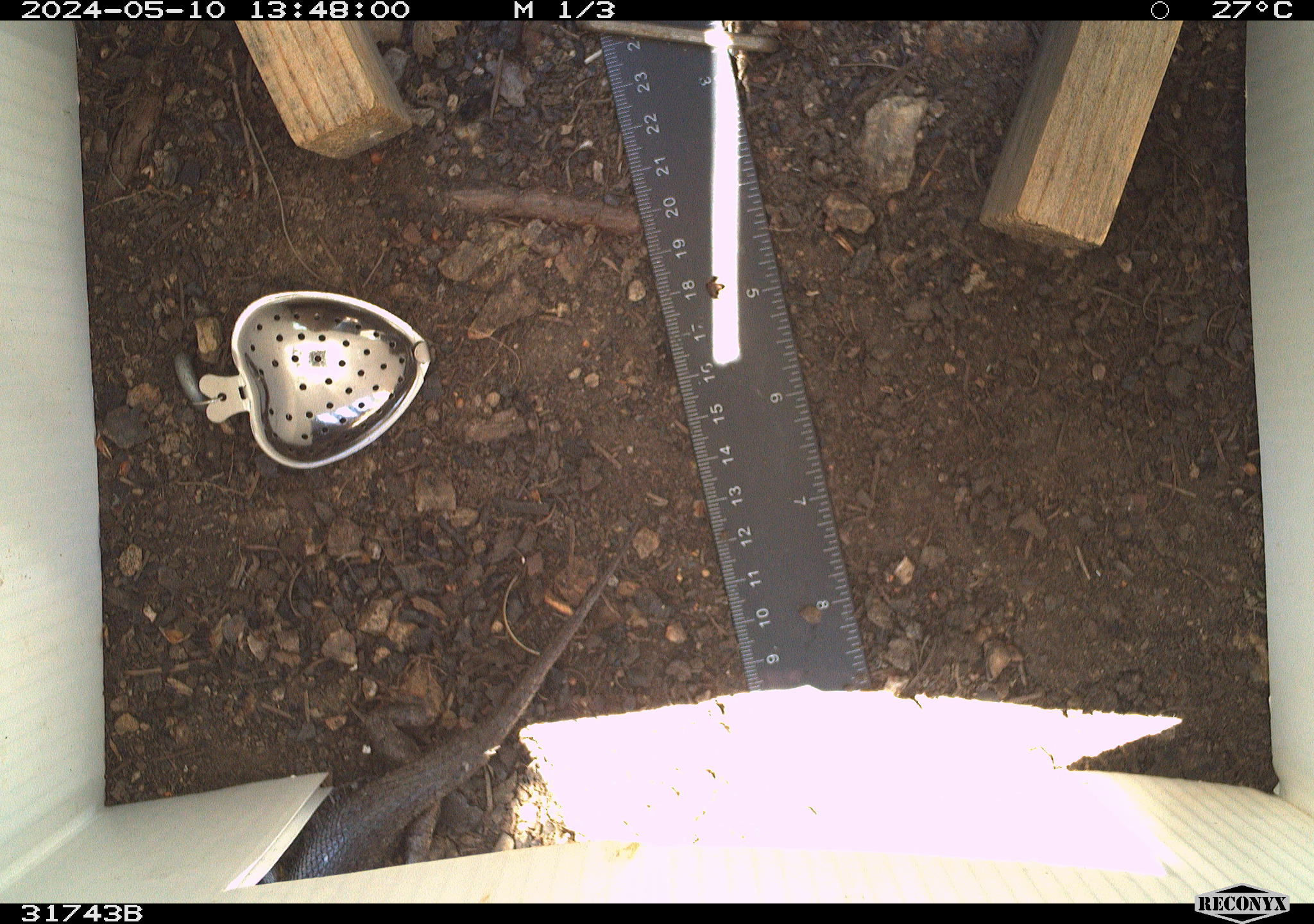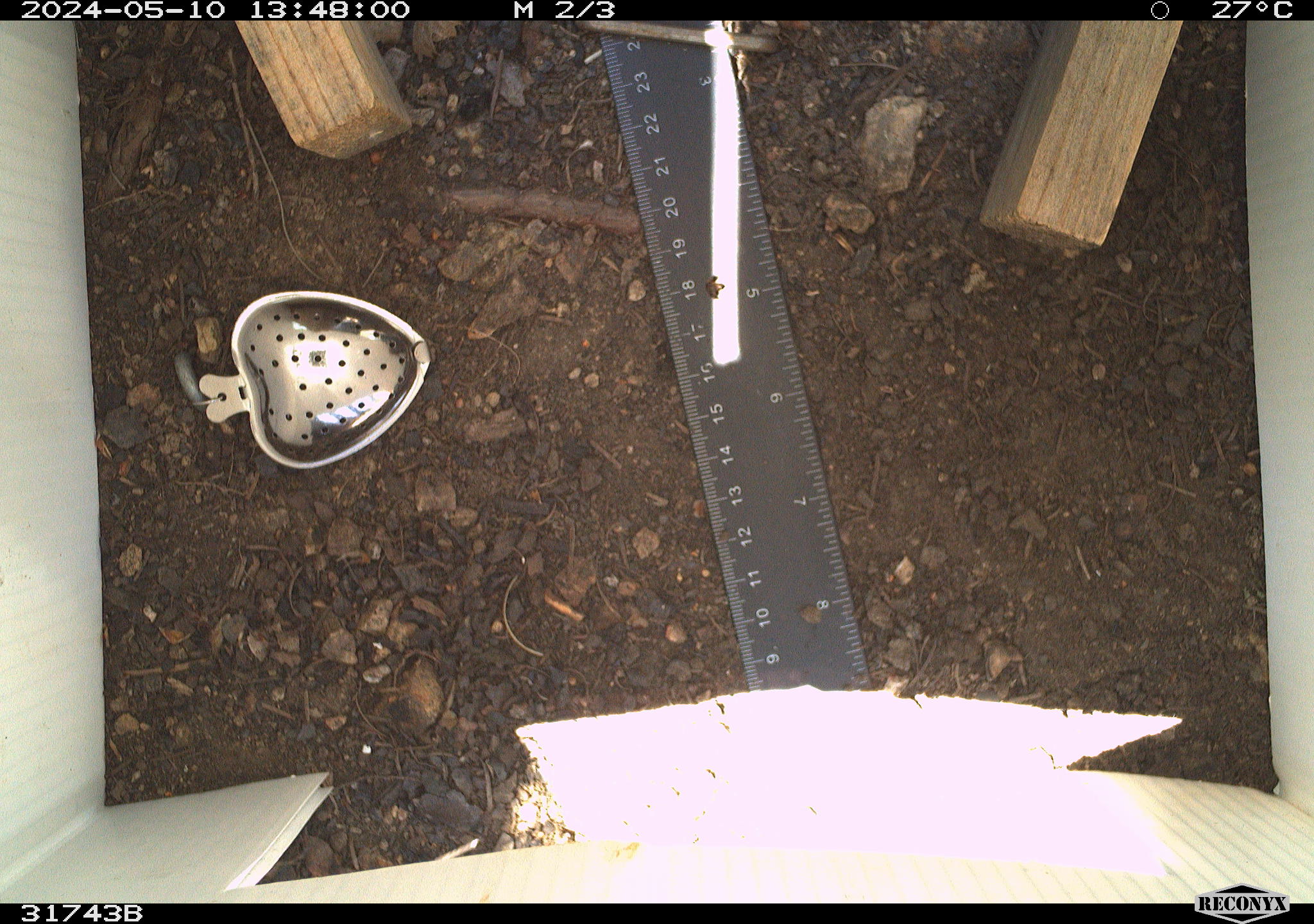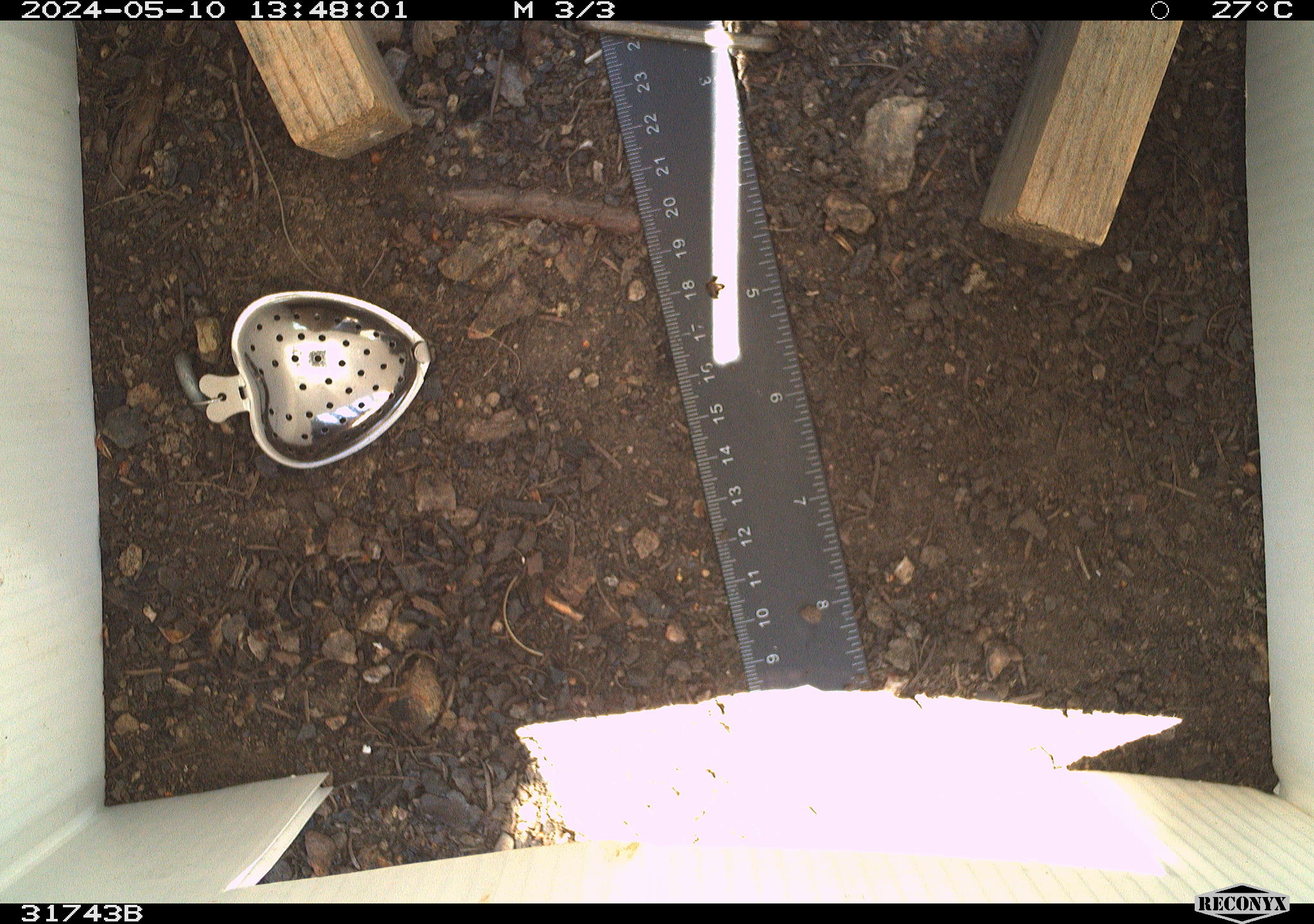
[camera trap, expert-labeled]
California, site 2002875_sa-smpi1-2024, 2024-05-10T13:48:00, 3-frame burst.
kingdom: Animalia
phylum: Chordata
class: Reptilia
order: Squamata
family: Phrynosomatidae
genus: Sceloporus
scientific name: Sceloporus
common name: spiny lizards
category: sceloporus species